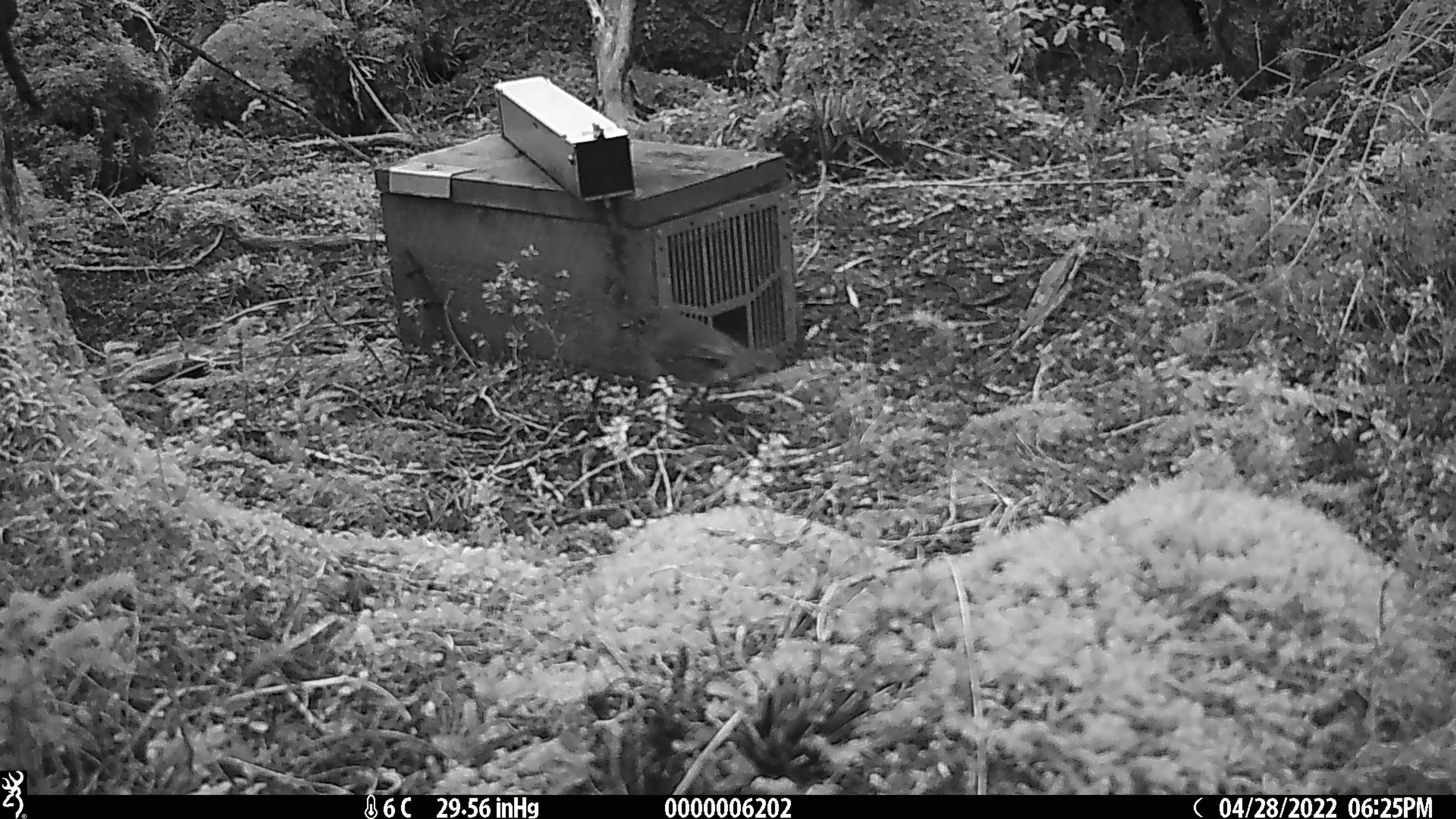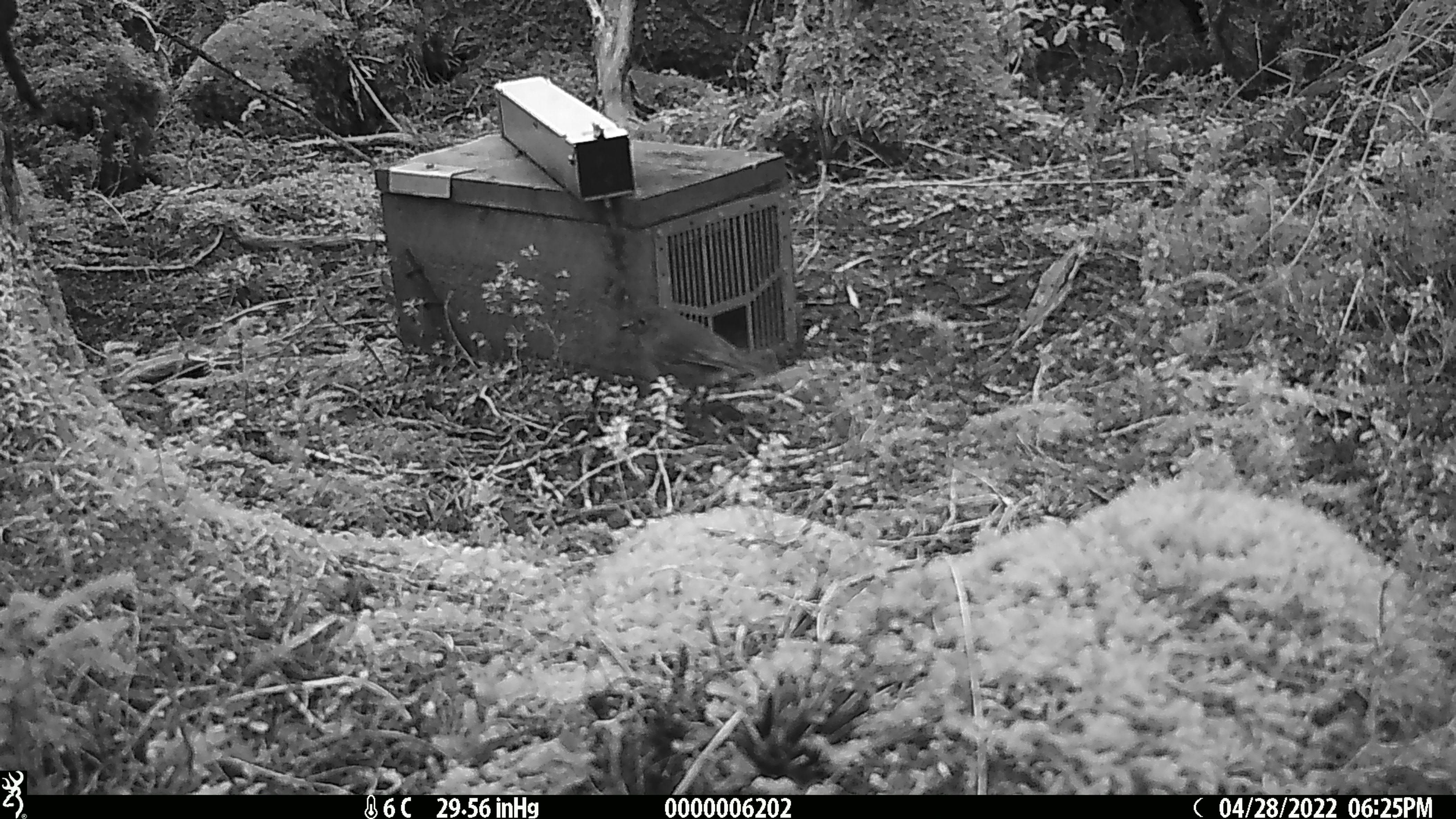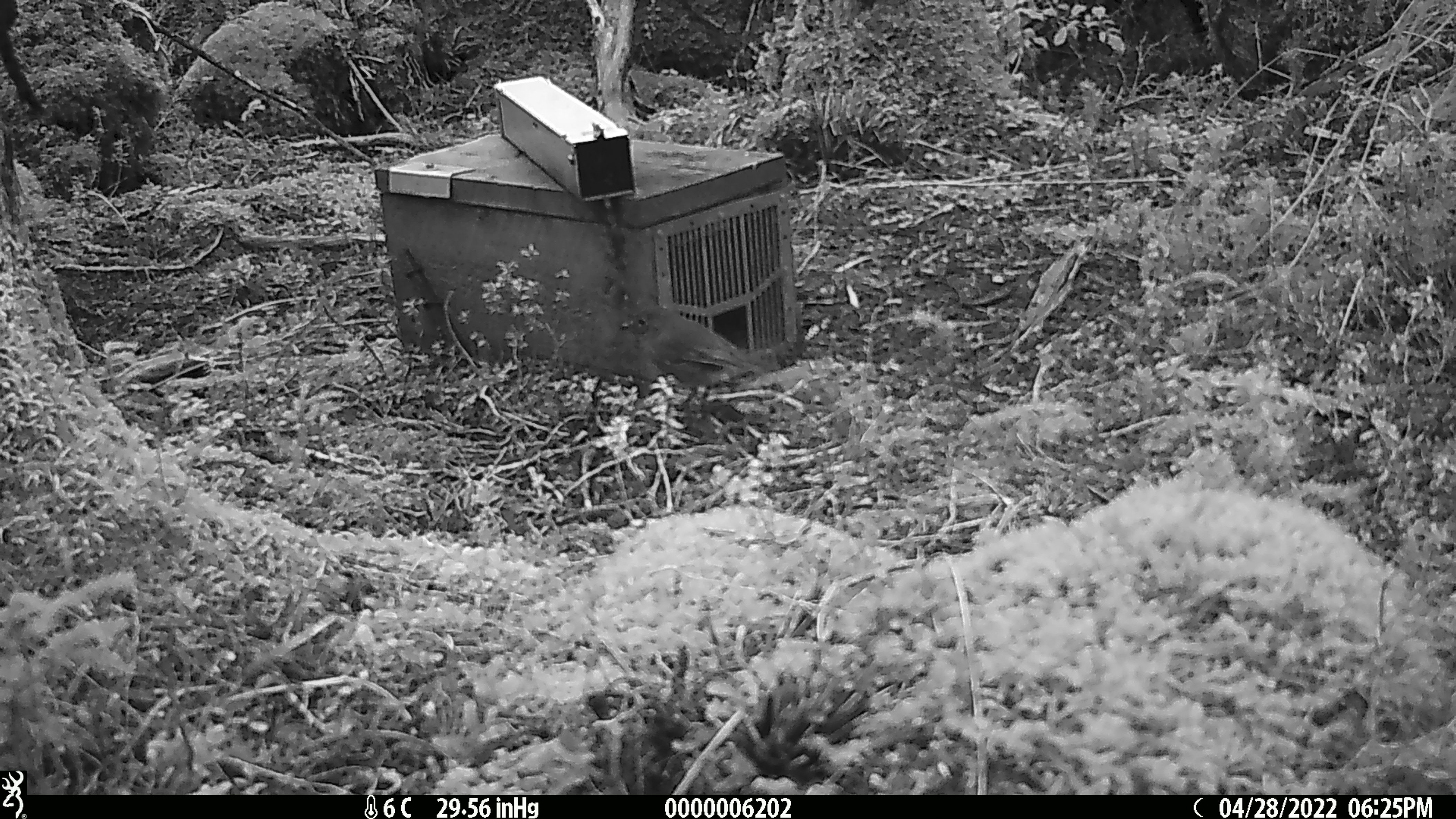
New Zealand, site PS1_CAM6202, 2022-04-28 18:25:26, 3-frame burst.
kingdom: Animalia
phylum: Chordata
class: Aves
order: Passeriformes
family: Petroicidae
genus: Petroica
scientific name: Petroica australis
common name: new zealand robin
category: robin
Robin (new zealand robin) (Petroica australis).